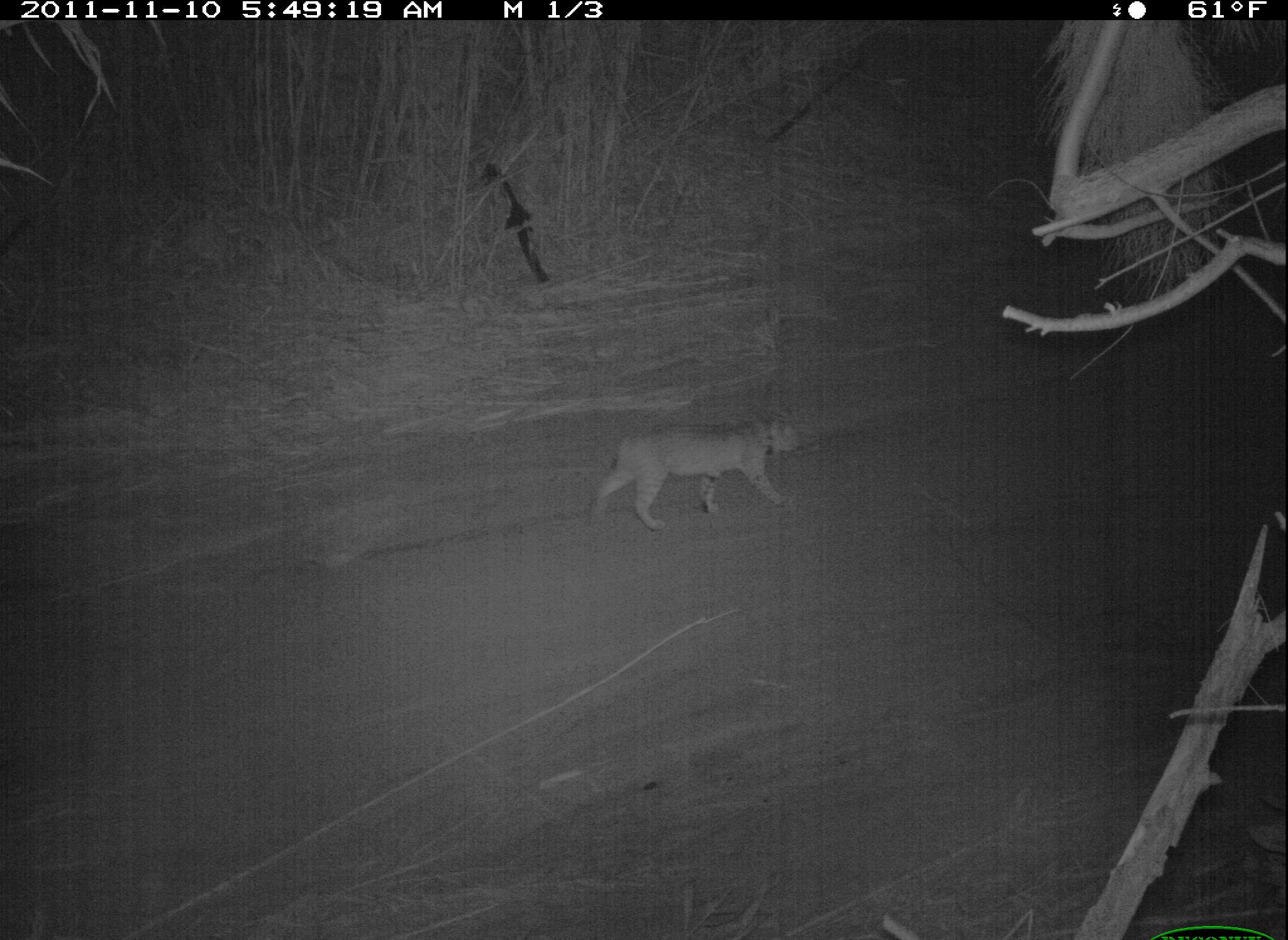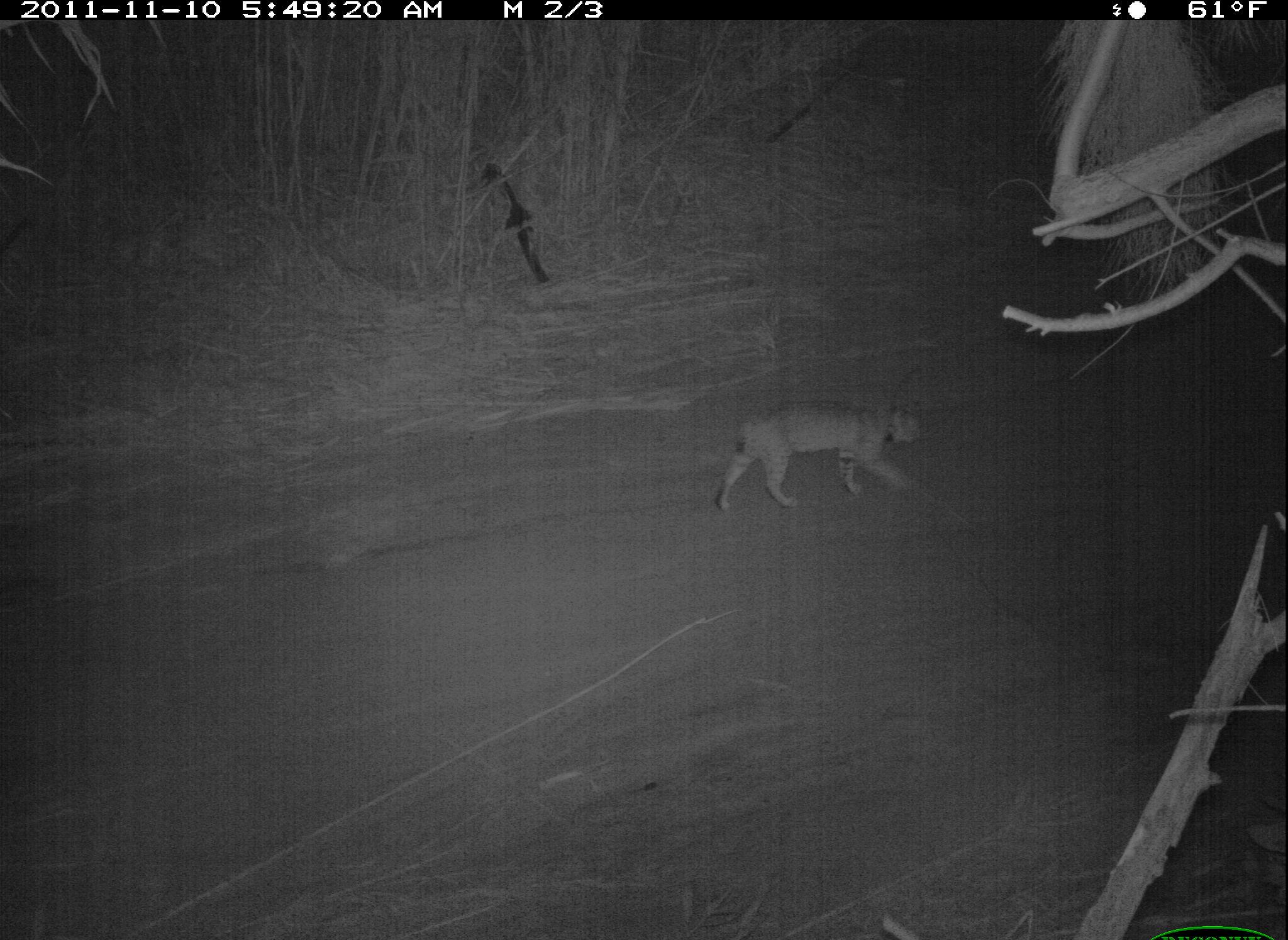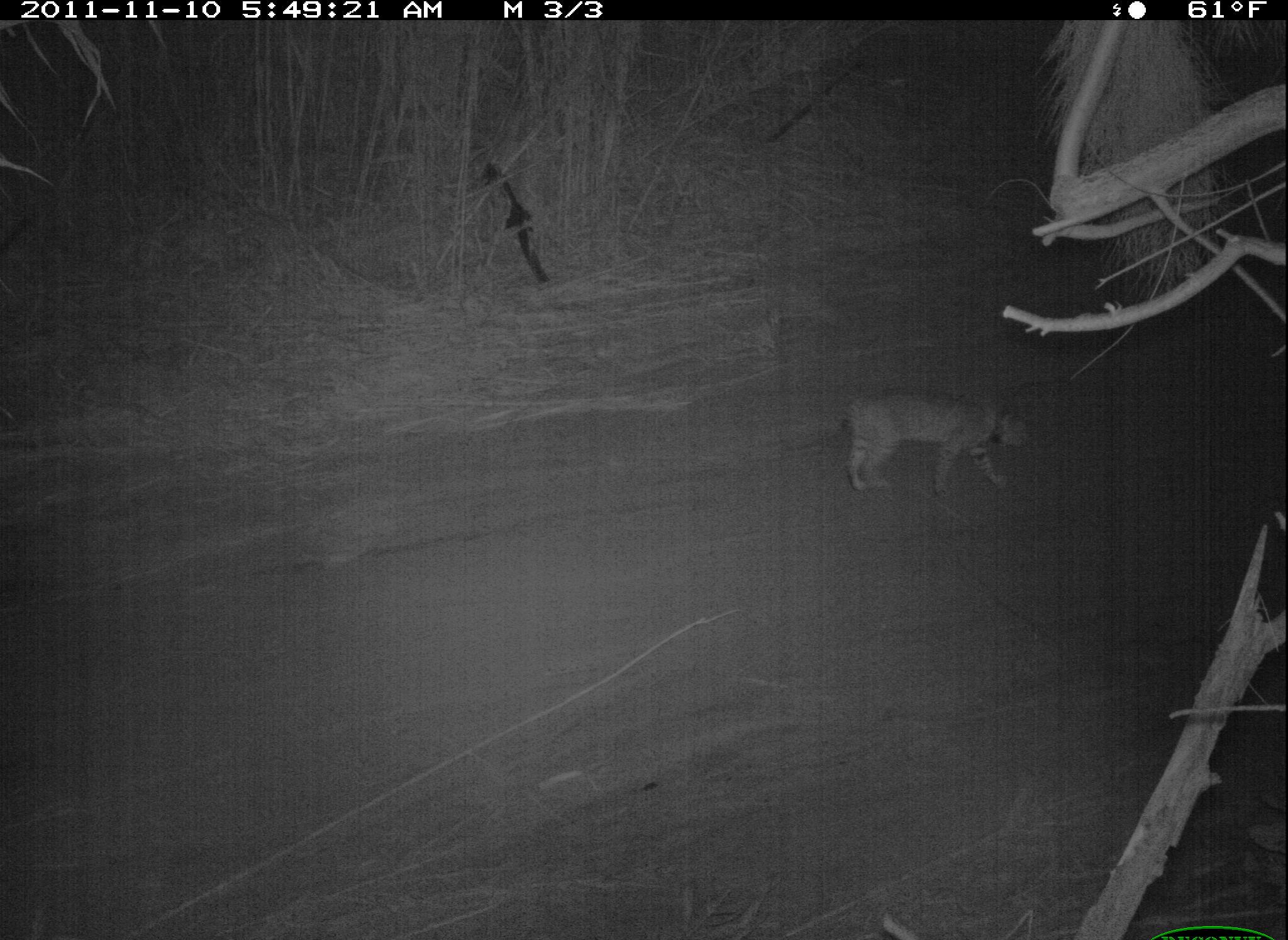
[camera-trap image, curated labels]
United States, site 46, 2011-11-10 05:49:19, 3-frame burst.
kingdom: Animalia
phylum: Chordata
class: Mammalia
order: Carnivora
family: Felidae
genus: Lynx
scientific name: Lynx rufus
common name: bobcat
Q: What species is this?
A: Bobcat (Lynx rufus).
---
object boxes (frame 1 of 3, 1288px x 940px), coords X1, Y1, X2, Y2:
bobcat: 584, 411, 818, 533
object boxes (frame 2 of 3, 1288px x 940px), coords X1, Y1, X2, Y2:
bobcat: 720, 391, 932, 514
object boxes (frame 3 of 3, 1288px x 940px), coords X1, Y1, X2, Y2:
bobcat: 813, 380, 1043, 512